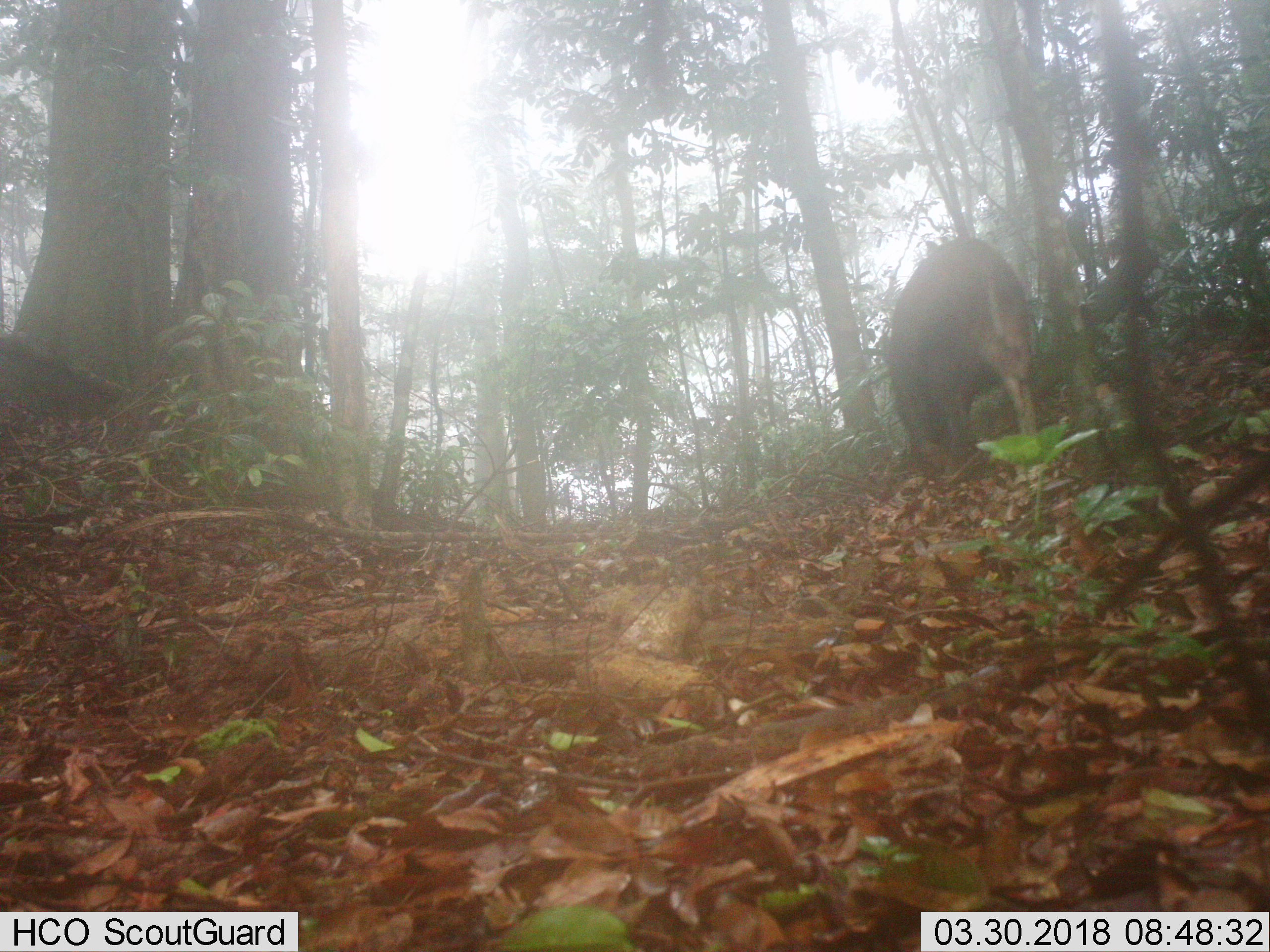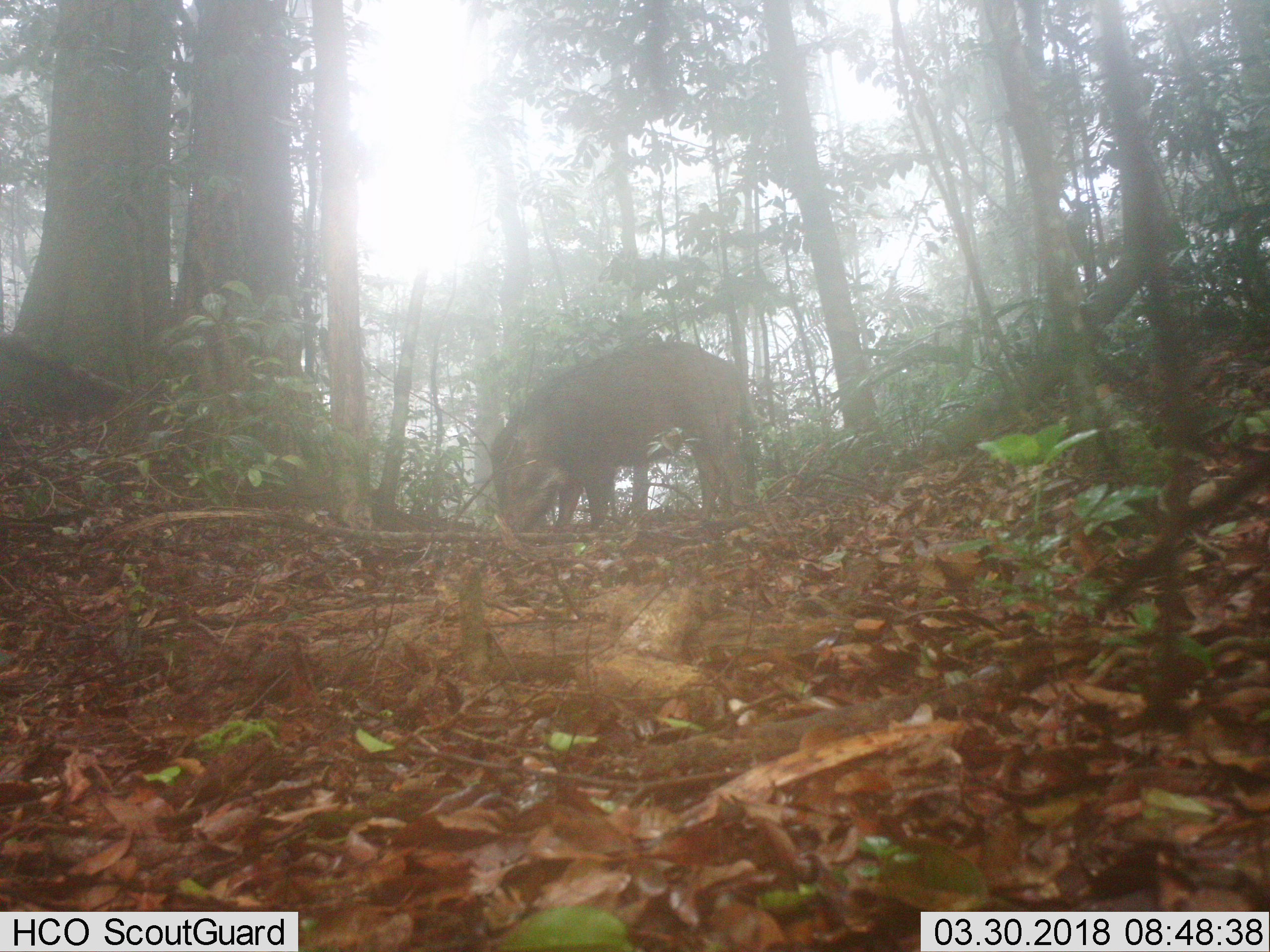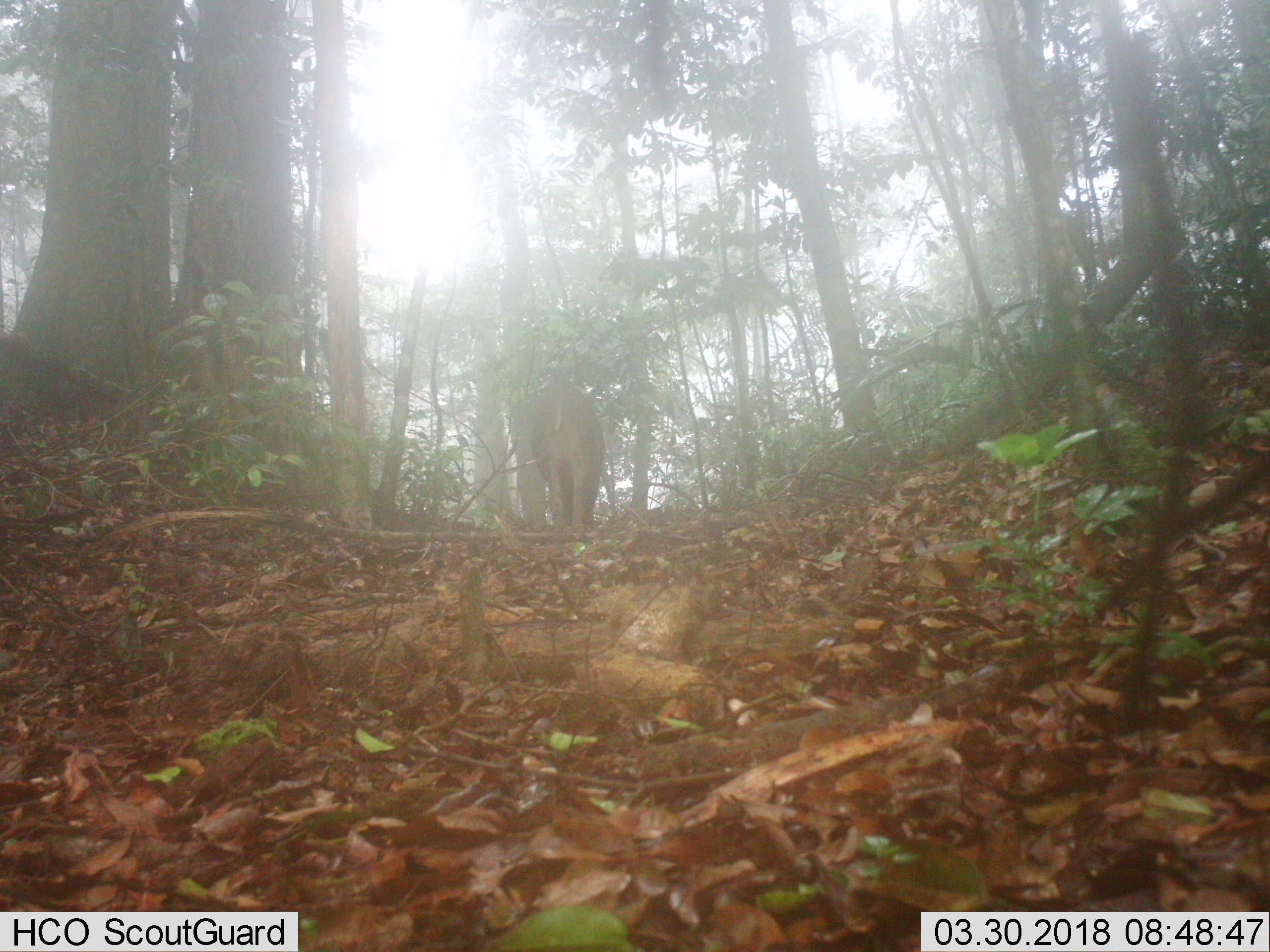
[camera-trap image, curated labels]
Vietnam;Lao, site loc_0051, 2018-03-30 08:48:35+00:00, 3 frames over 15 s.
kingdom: Animalia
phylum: Chordata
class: Mammalia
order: Artiodactyla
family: Suidae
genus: Sus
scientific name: Sus scrofa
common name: eurasian wild pig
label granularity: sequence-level